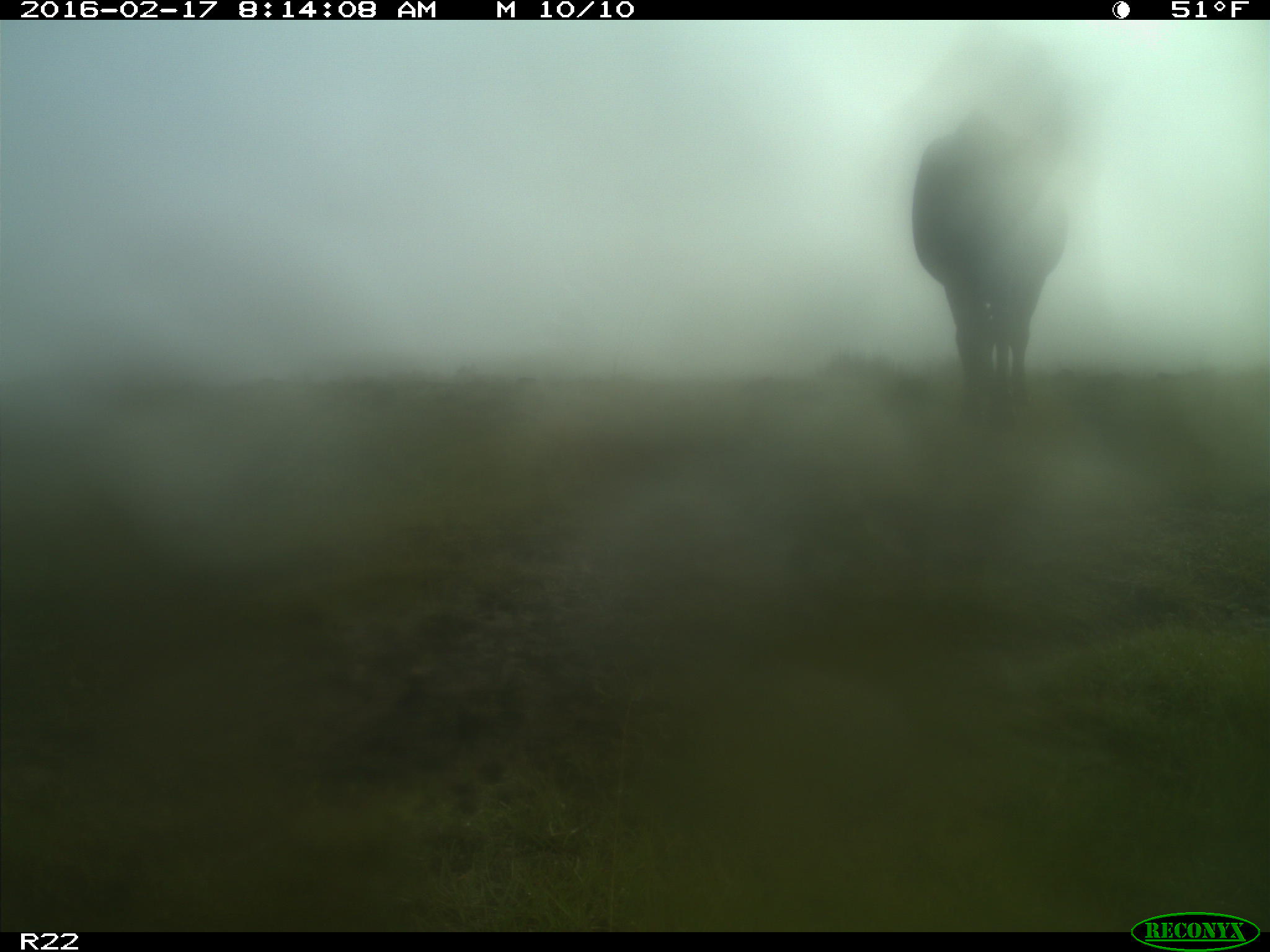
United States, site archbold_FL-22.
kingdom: Animalia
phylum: Chordata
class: Mammalia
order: Artiodactyla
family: Bovidae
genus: Bos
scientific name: Bos taurus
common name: domestic cow